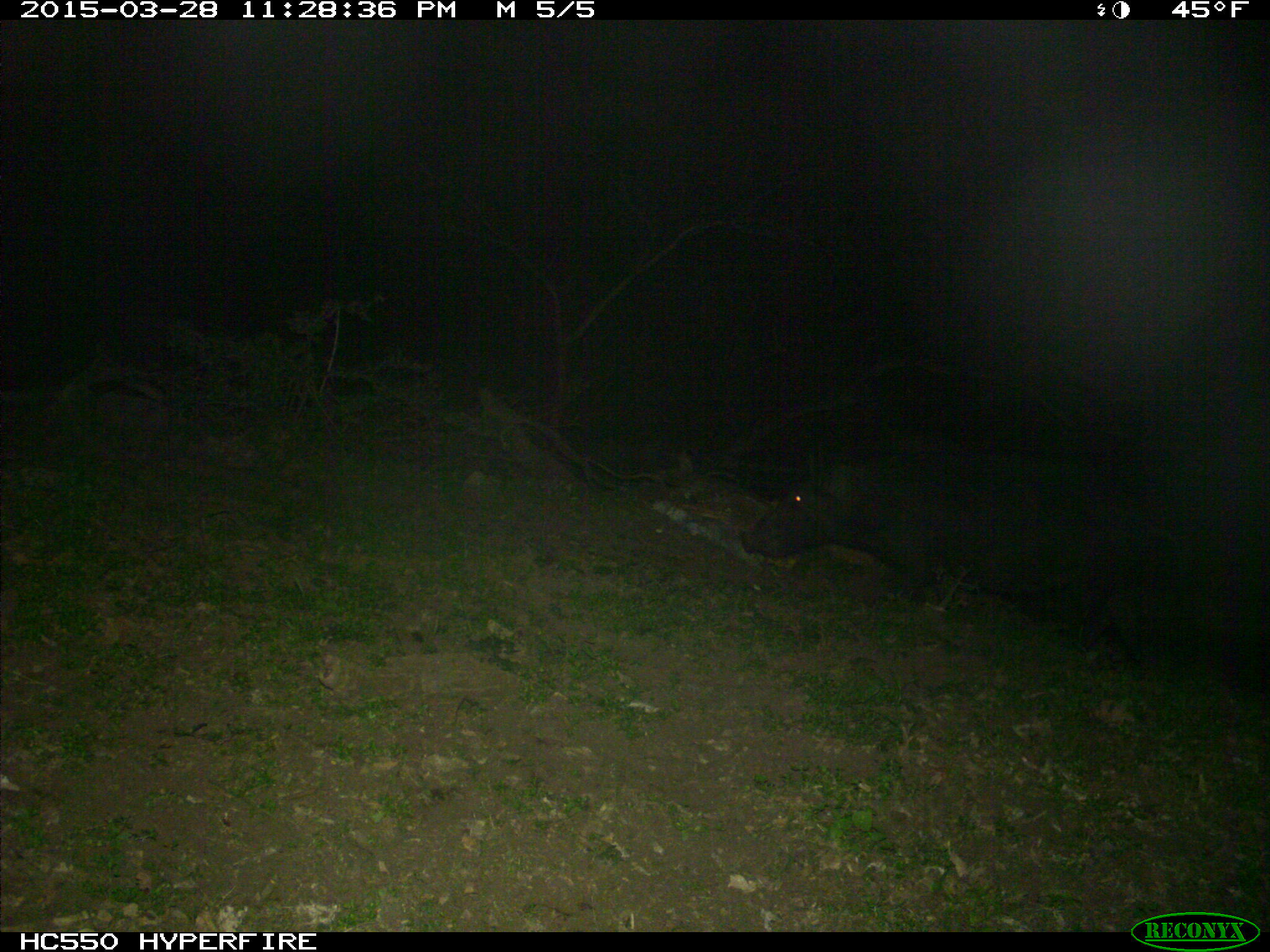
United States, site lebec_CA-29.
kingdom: Animalia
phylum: Chordata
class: Mammalia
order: Artiodactyla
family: Suidae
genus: Sus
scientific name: Sus scrofa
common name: wild boar